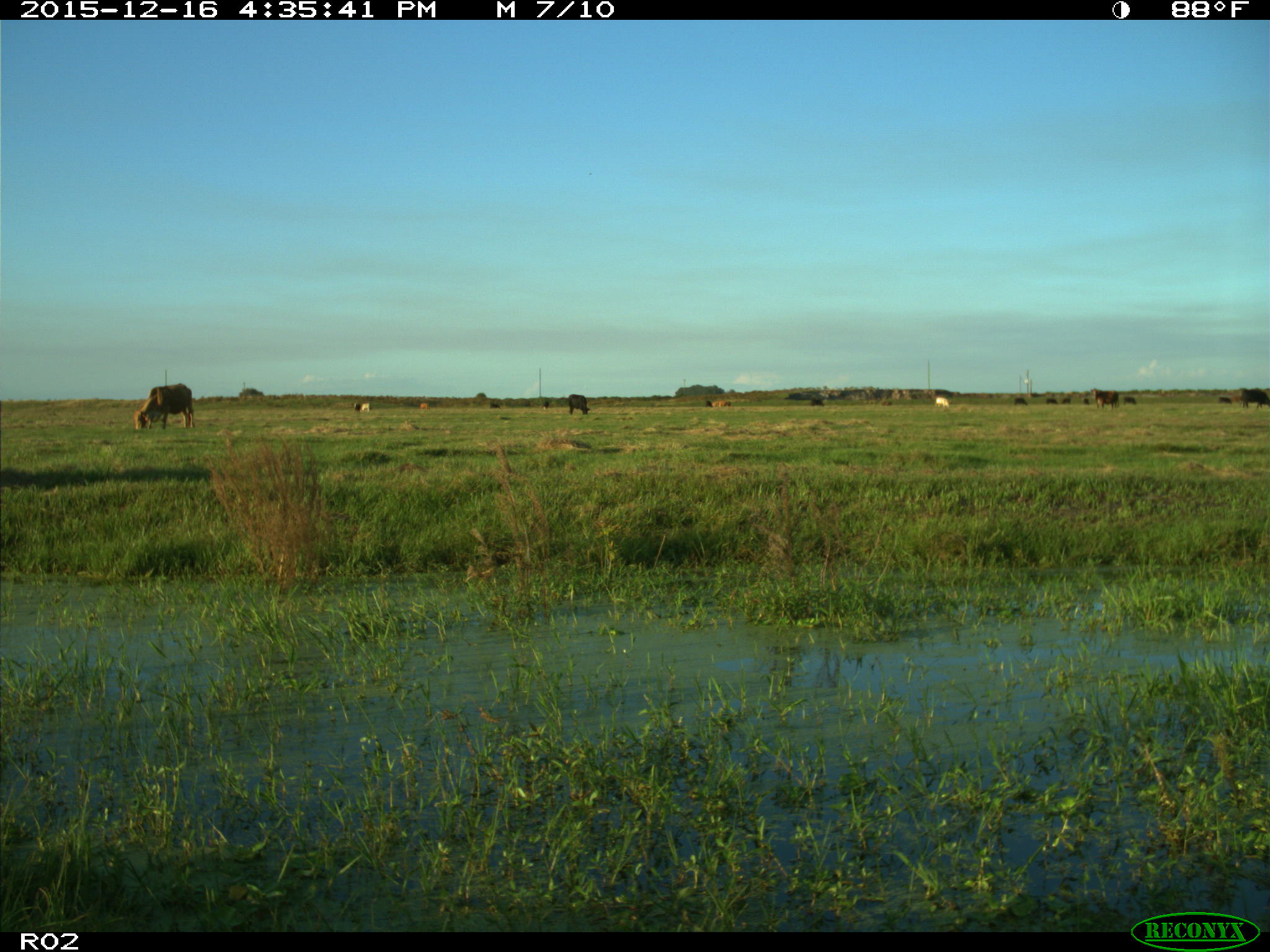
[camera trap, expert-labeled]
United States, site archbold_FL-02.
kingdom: Animalia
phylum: Chordata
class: Mammalia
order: Artiodactyla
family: Bovidae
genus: Bos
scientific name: Bos taurus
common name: domestic cow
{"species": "Bos taurus (domestic cow)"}